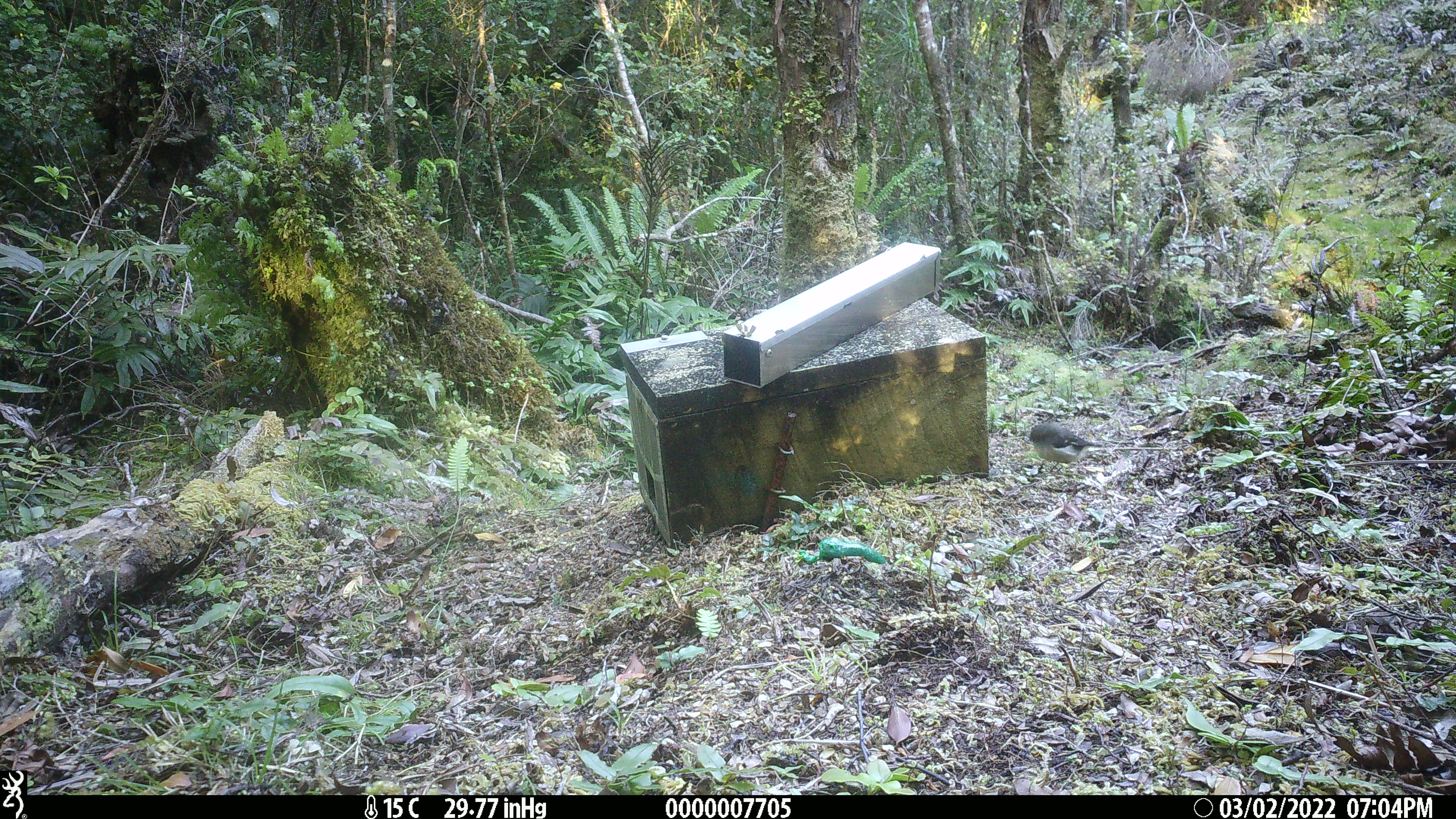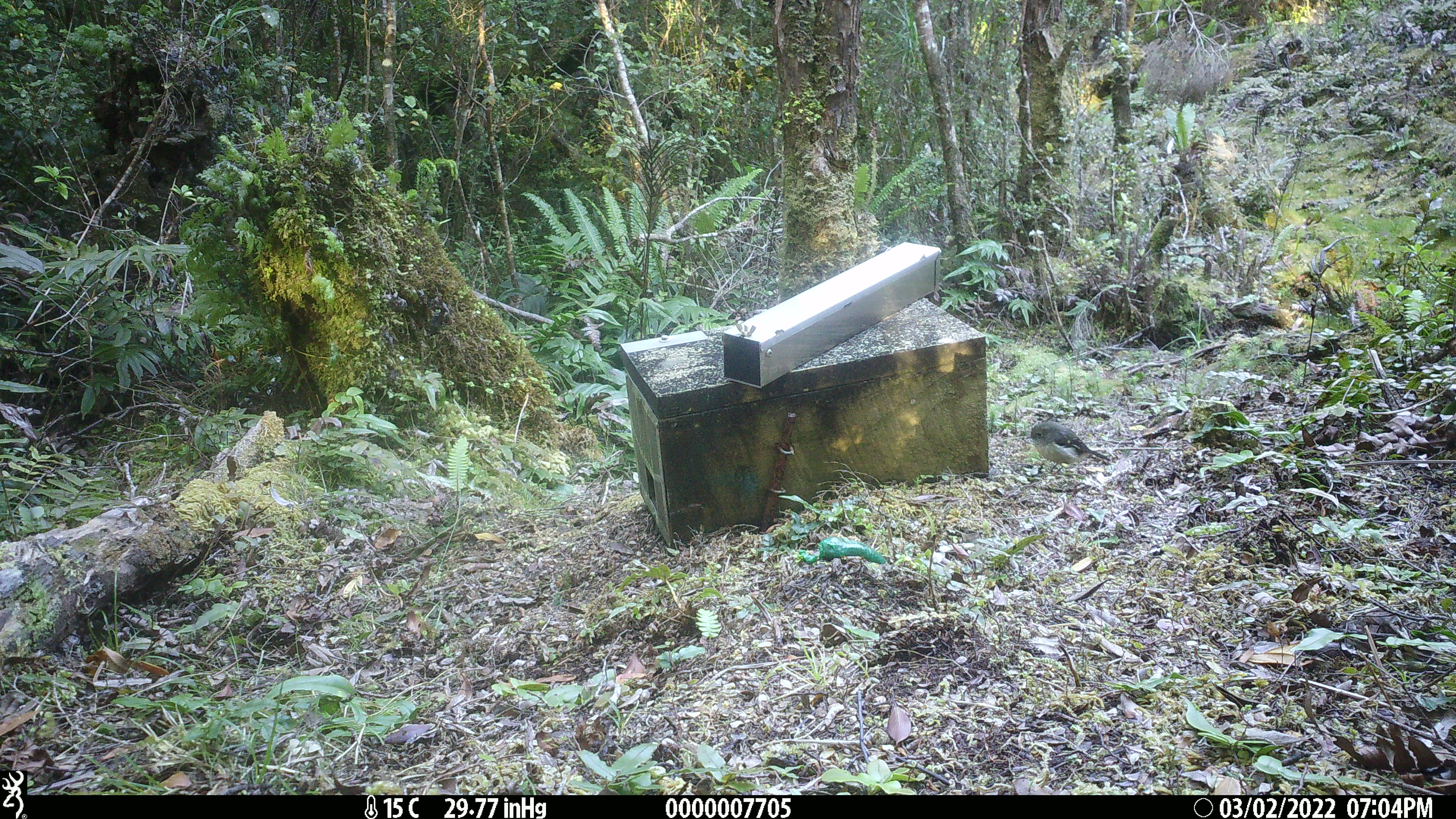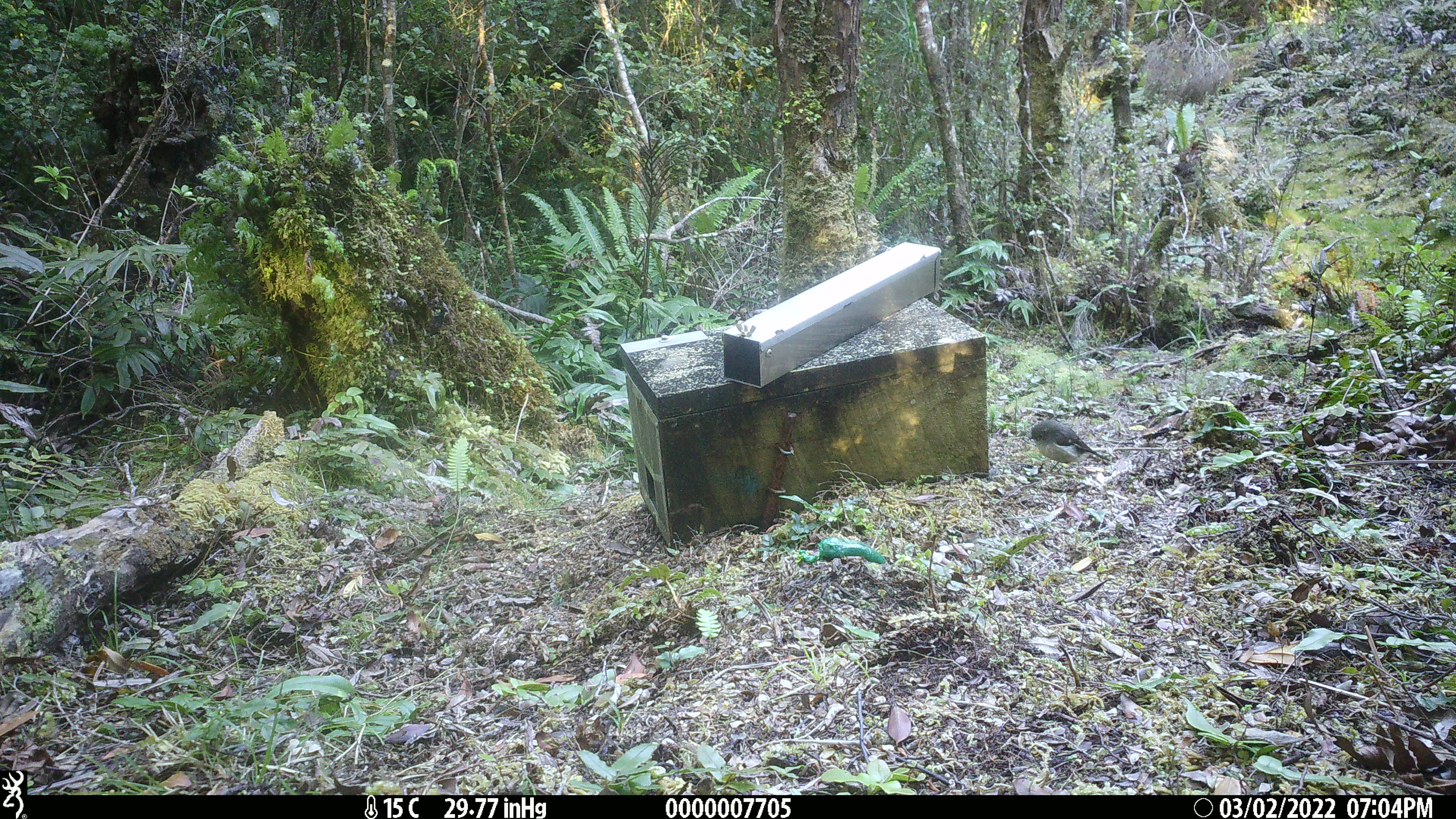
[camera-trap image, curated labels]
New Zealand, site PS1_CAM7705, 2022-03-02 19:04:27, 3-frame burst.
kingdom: Animalia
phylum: Chordata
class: Aves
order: Passeriformes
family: Petroicidae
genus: Petroica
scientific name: Petroica macrocephala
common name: tomtit